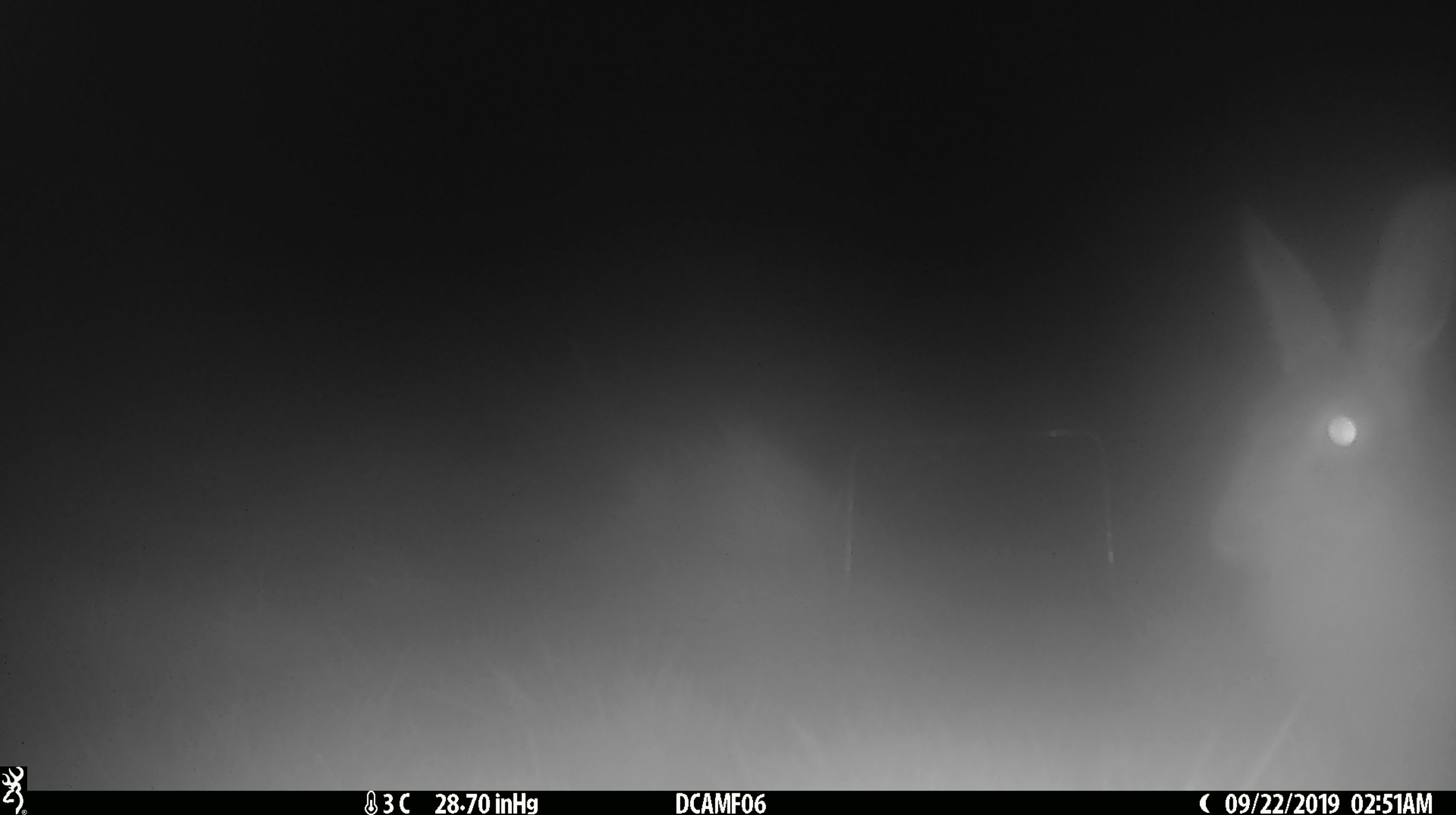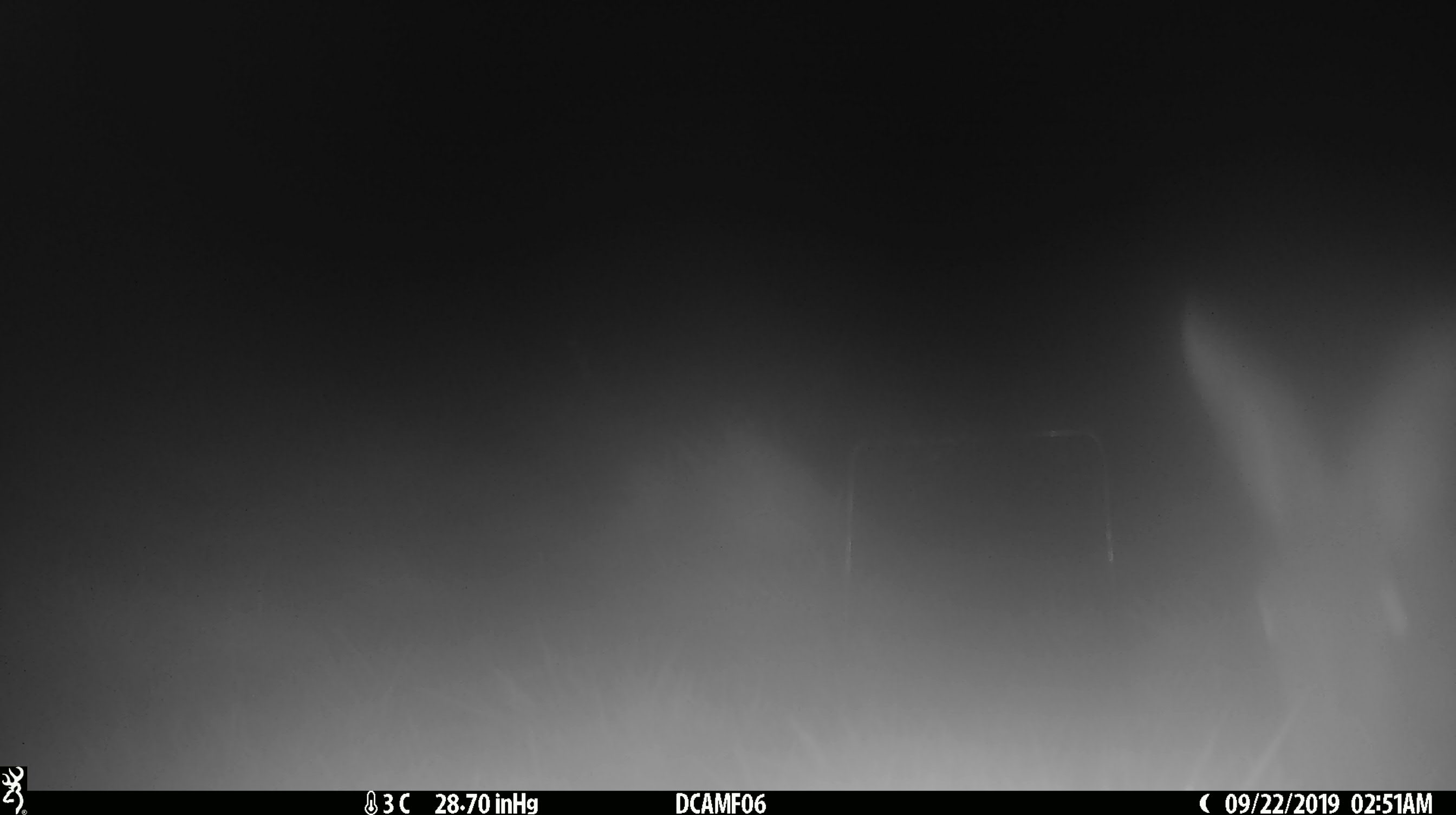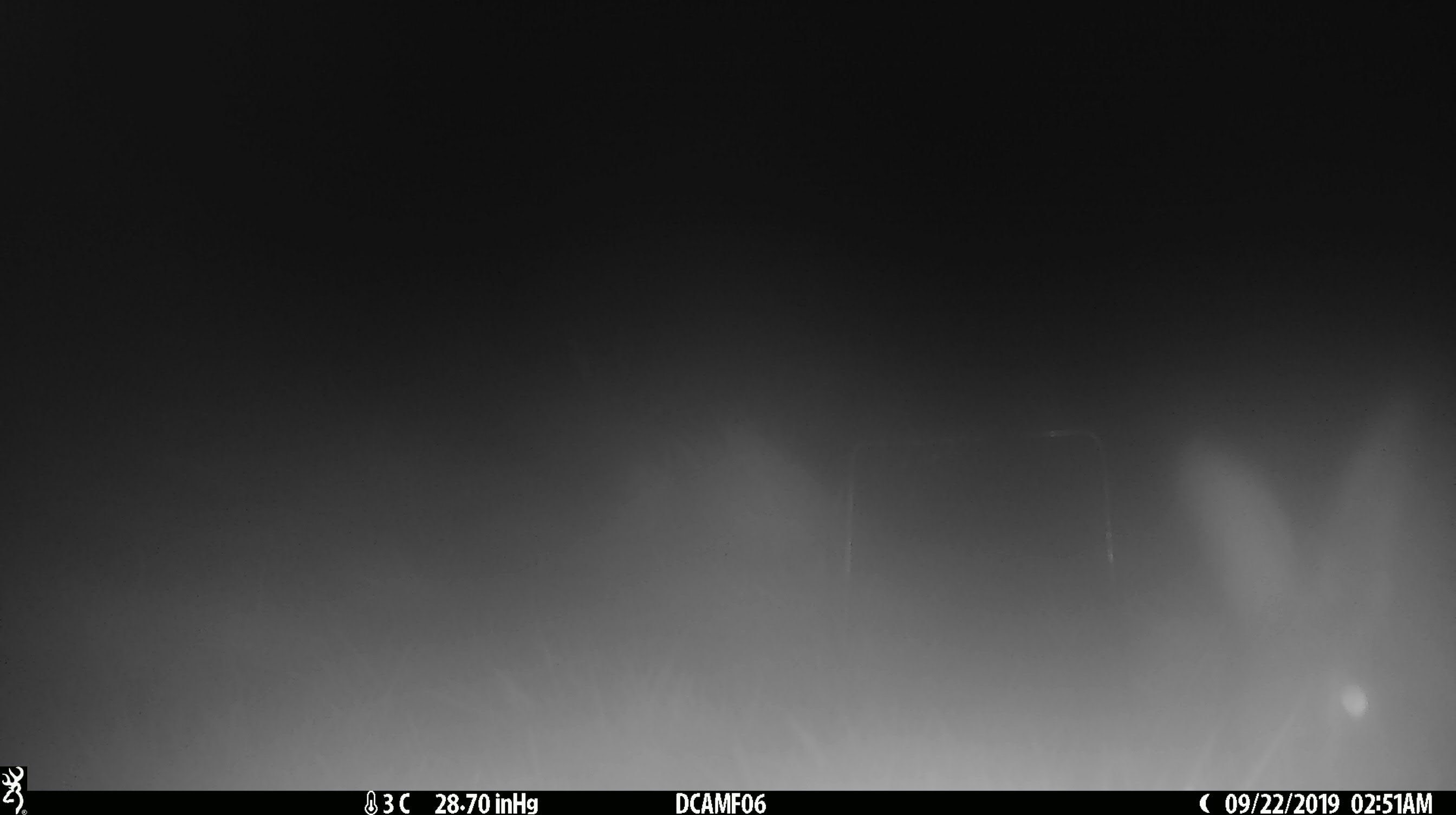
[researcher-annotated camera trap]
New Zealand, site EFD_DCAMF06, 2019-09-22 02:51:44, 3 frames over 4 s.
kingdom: Animalia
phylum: Chordata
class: Mammalia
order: Lagomorpha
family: Leporidae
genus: Lepus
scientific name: Lepus europaeus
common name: brown hare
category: hare